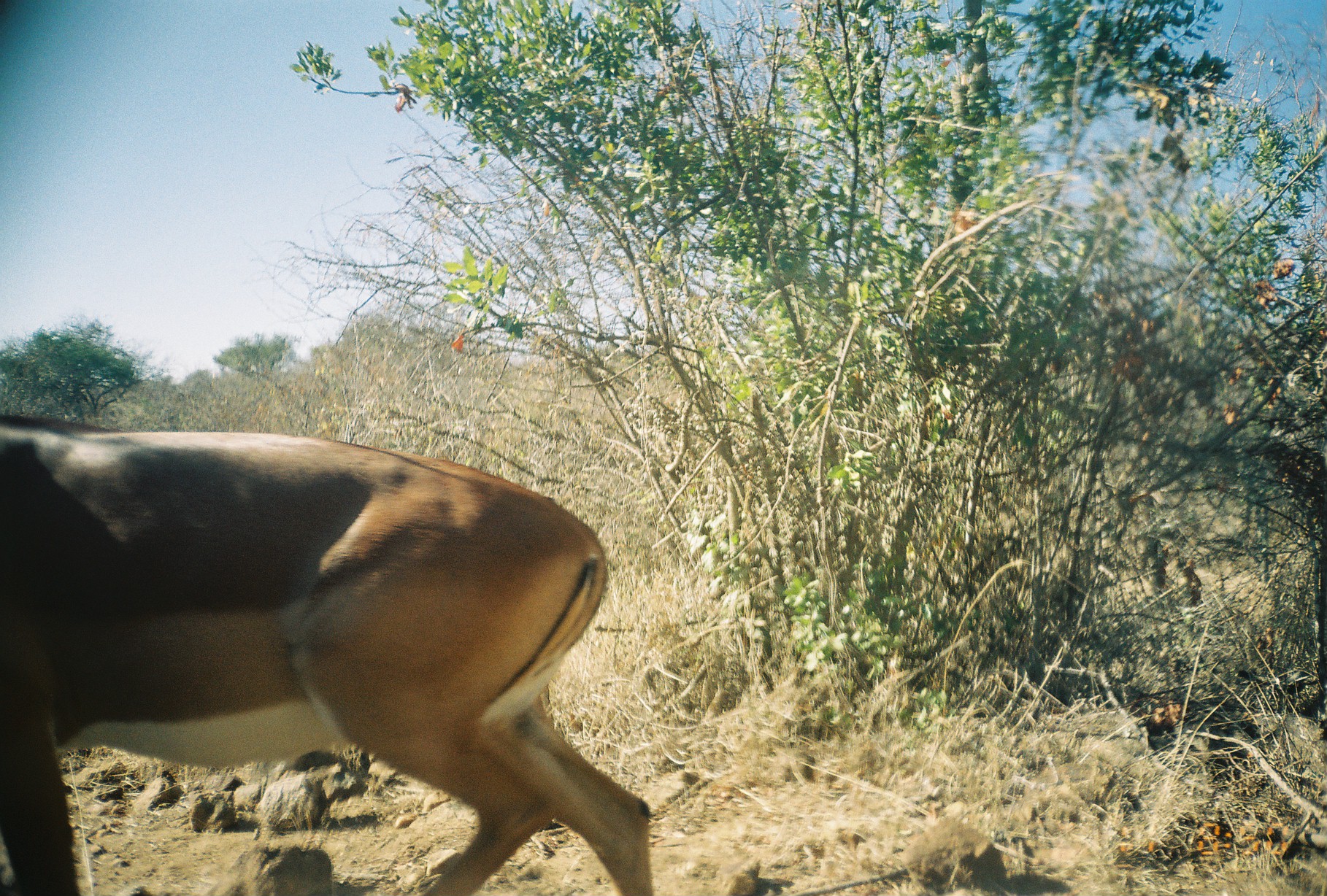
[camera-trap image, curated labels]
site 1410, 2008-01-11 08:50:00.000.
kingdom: Animalia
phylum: Chordata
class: Mammalia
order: Artiodactyla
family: Bovidae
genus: Aepyceros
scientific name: Aepyceros melampus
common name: impala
Aepyceros melampus (impala), count 1.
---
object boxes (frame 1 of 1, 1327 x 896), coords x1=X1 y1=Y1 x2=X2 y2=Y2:
aepyceros melampus: x1=0 y1=414 x2=651 y2=896